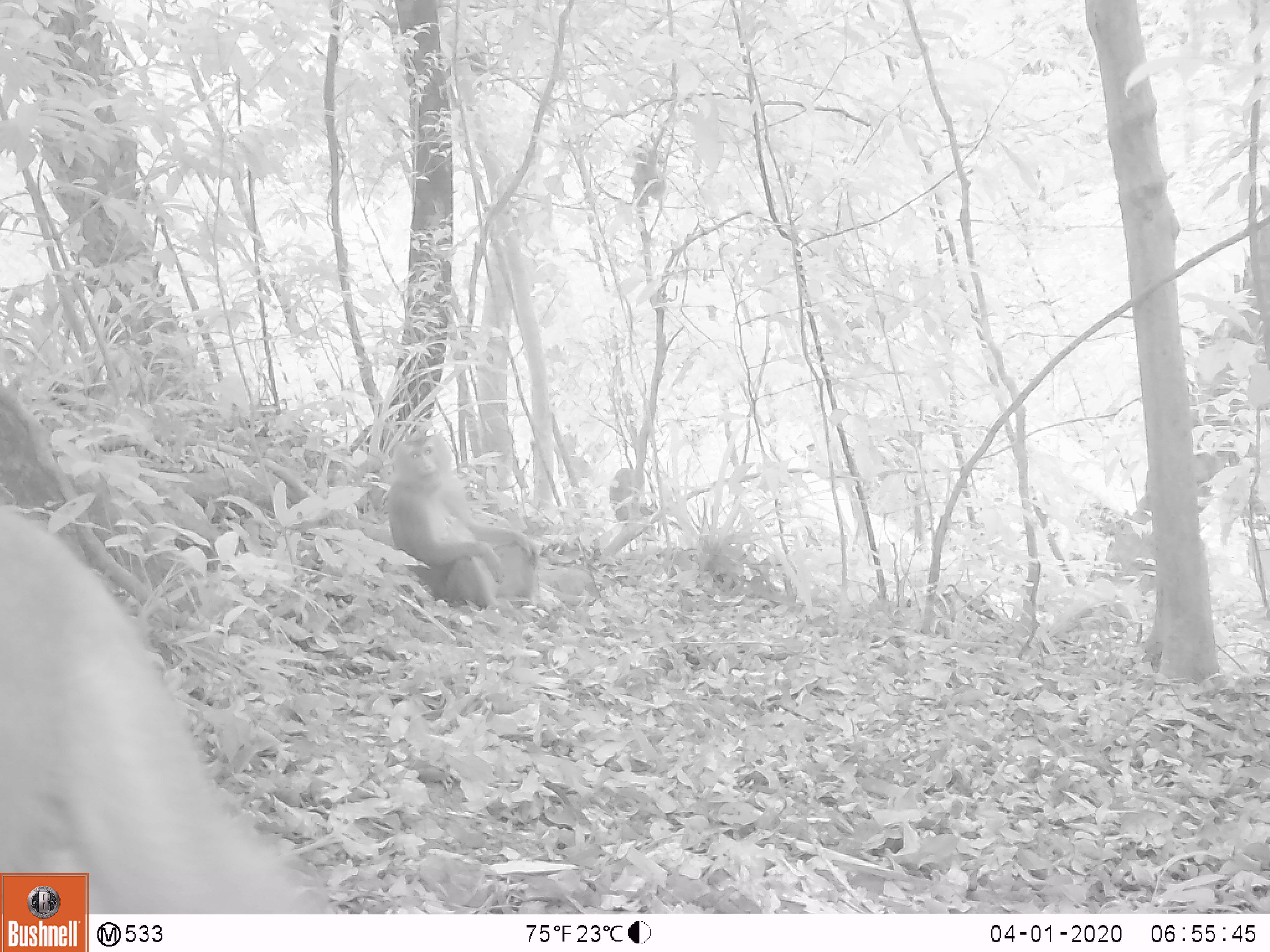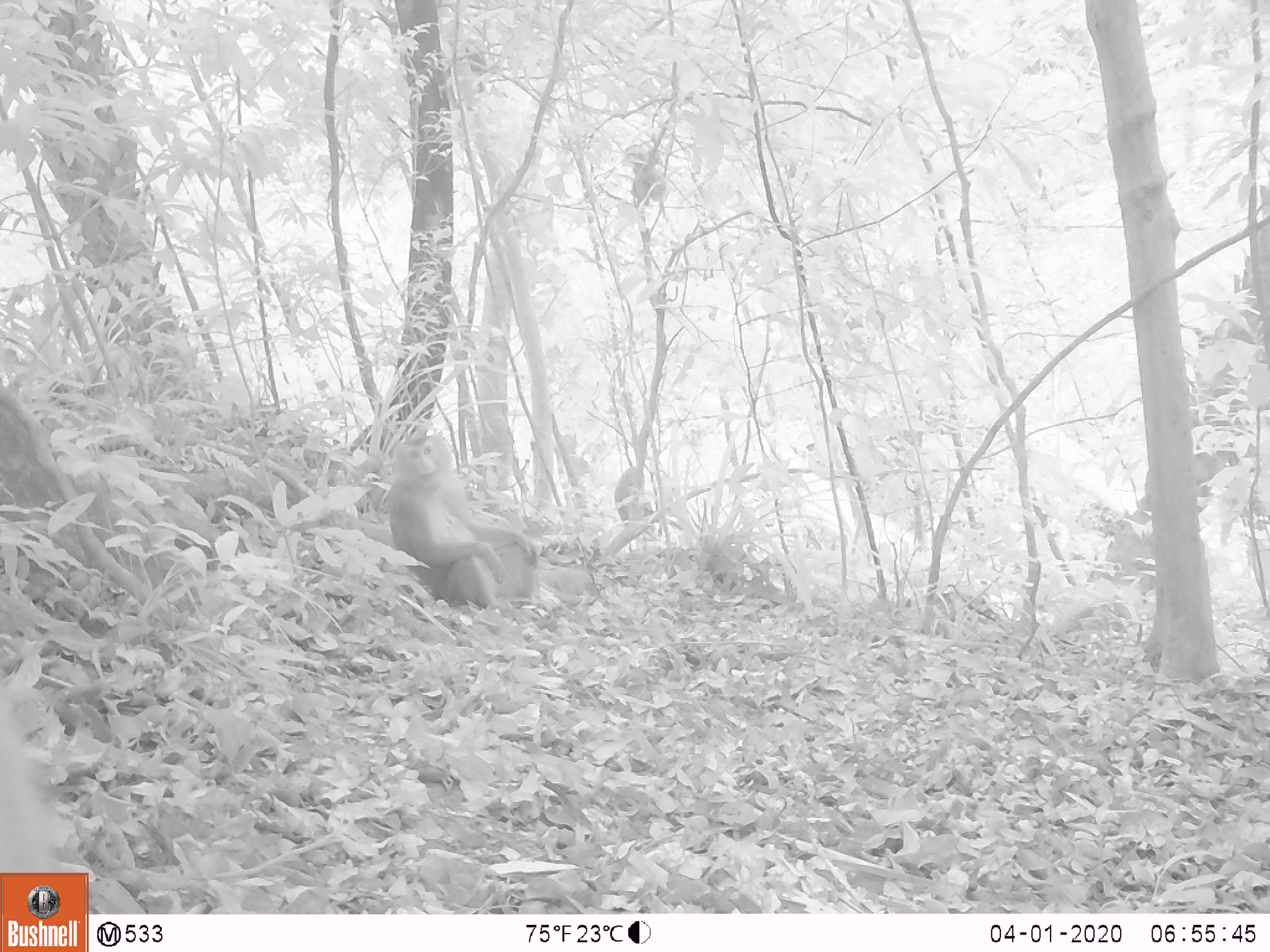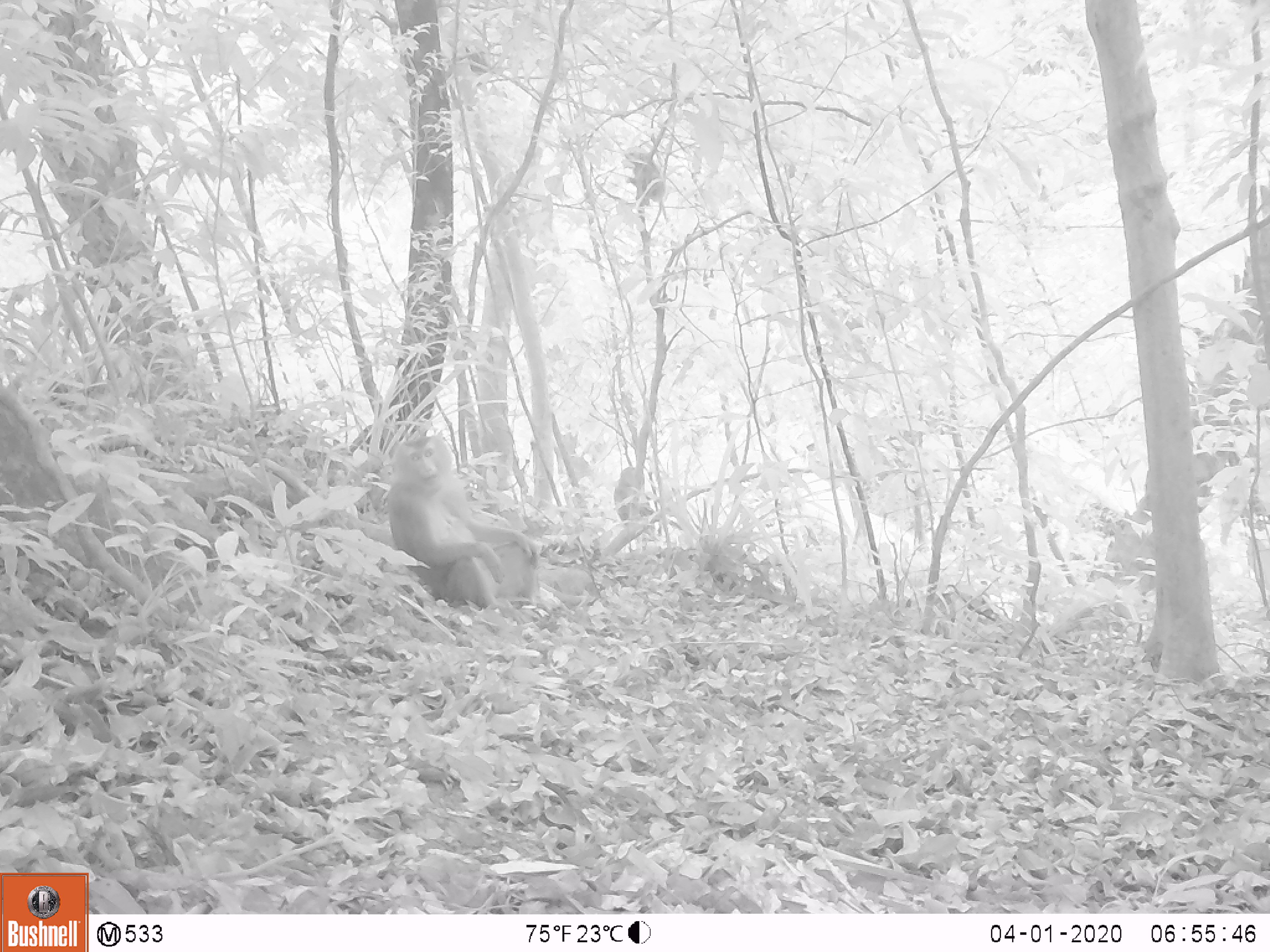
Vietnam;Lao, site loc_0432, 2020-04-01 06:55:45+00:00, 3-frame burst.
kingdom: Animalia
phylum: Chordata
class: Mammalia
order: Primates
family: Cercopithecidae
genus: Macaca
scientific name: Macaca nemestrina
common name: pig-tailed macaque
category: pig tailed macaque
Pig tailed macaque (pig-tailed macaque) (Macaca nemestrina). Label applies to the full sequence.